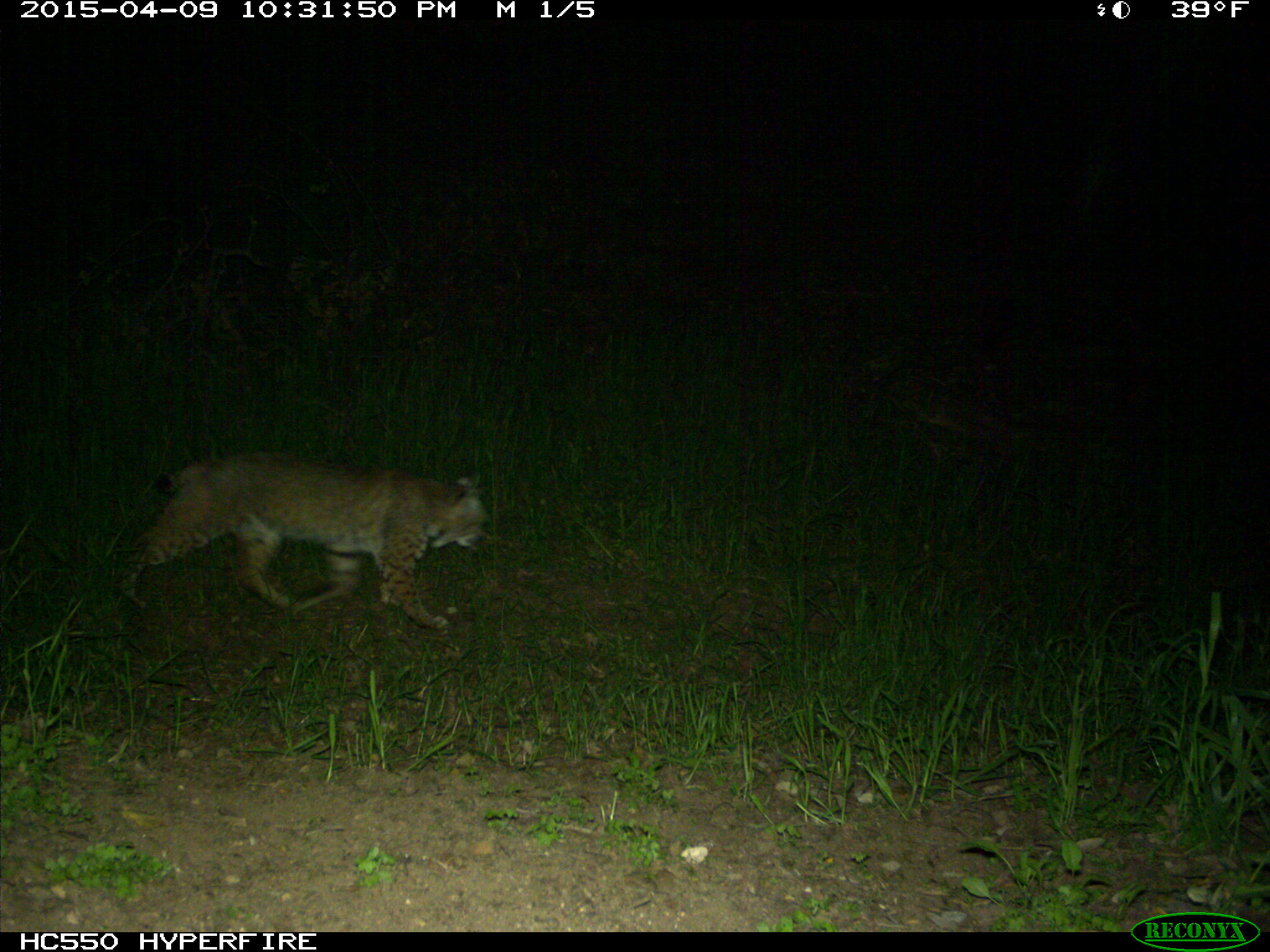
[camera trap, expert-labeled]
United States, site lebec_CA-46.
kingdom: Animalia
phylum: Chordata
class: Mammalia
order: Carnivora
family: Felidae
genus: Lynx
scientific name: Lynx rufus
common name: bobcat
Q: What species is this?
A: Lynx rufus (bobcat).